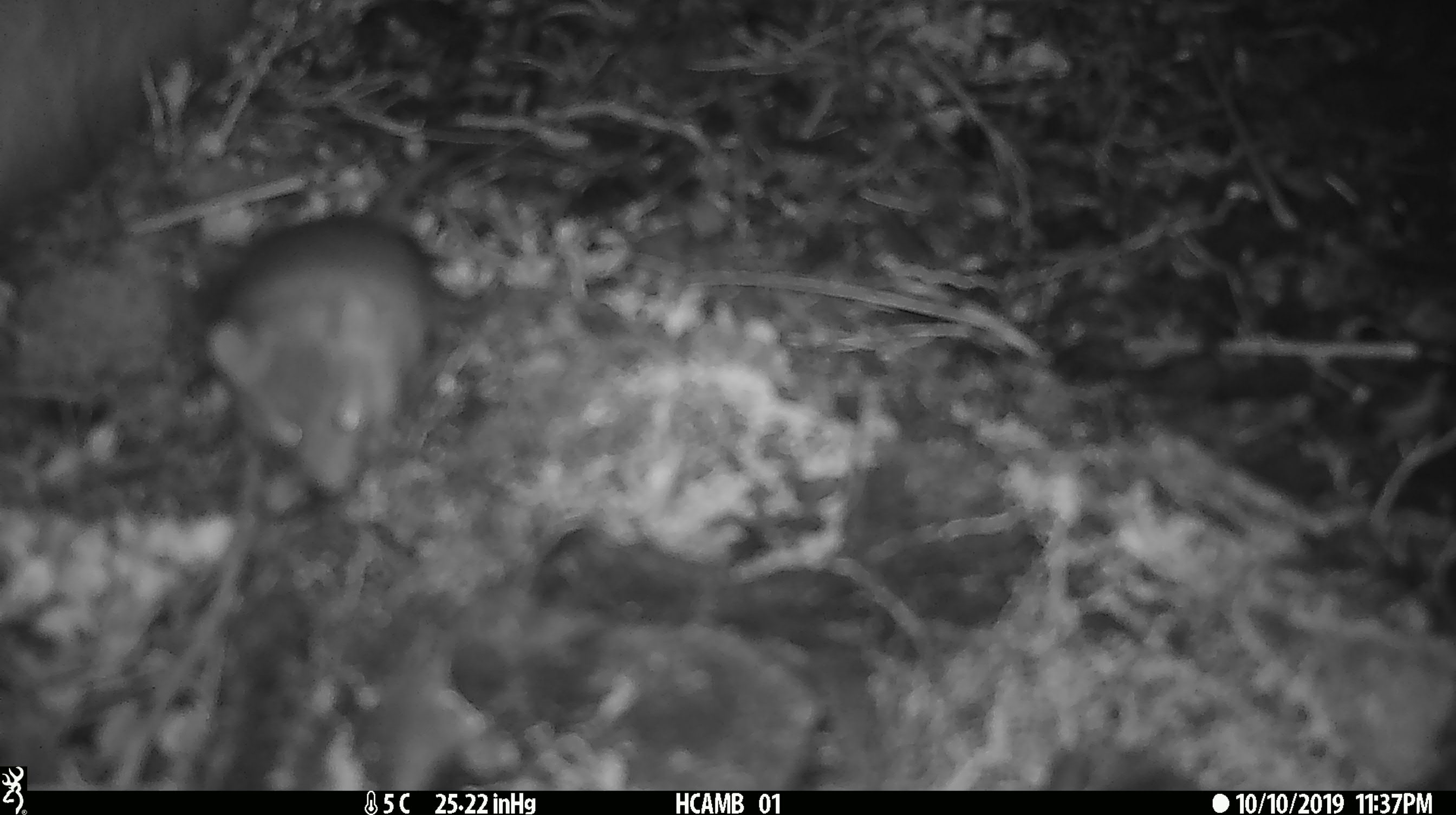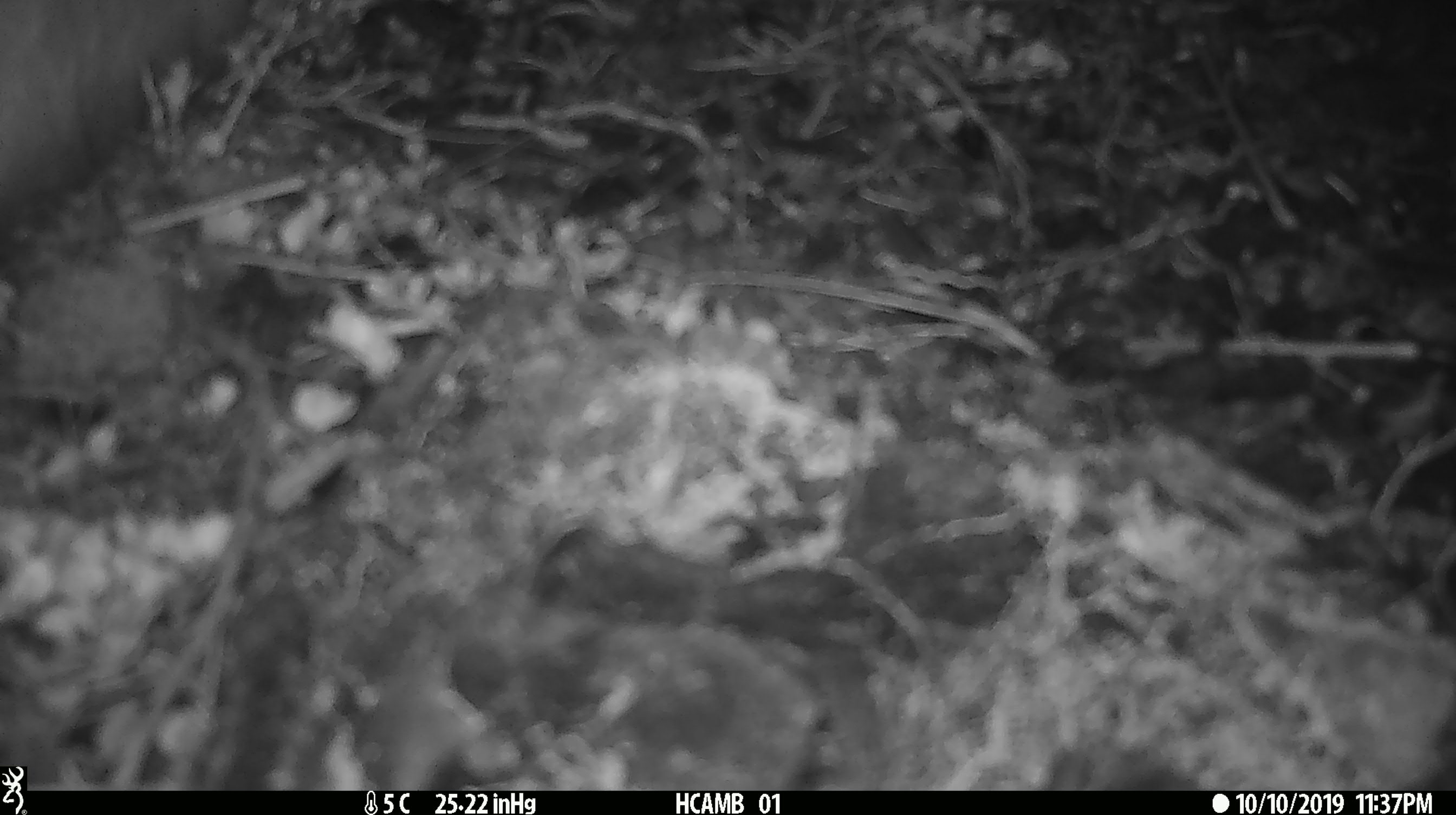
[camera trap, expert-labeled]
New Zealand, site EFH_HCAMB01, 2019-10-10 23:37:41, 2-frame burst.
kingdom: Animalia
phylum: Chordata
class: Mammalia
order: Rodentia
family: Muridae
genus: Mus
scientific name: Mus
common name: mouse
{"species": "mouse (Mus)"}